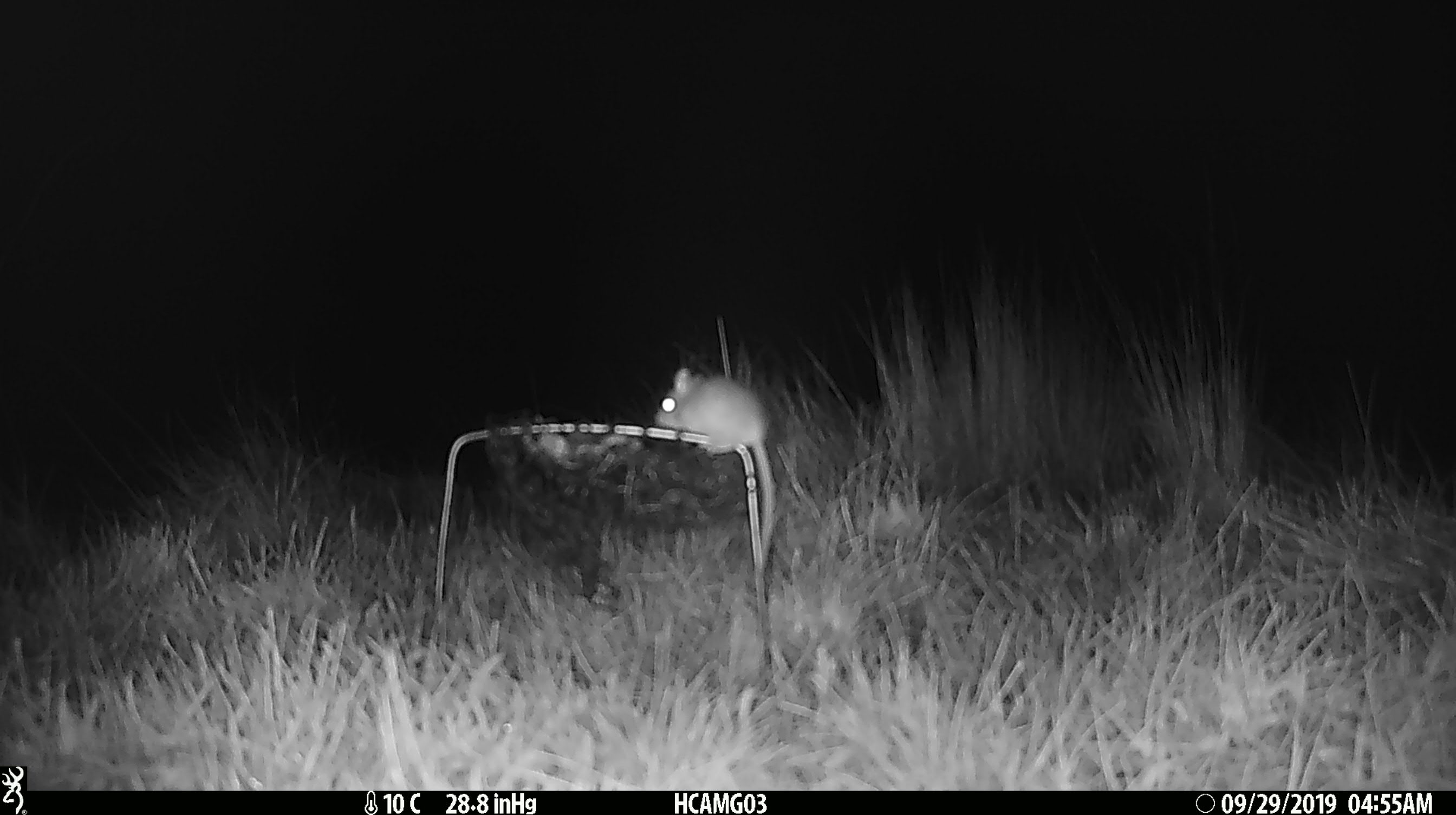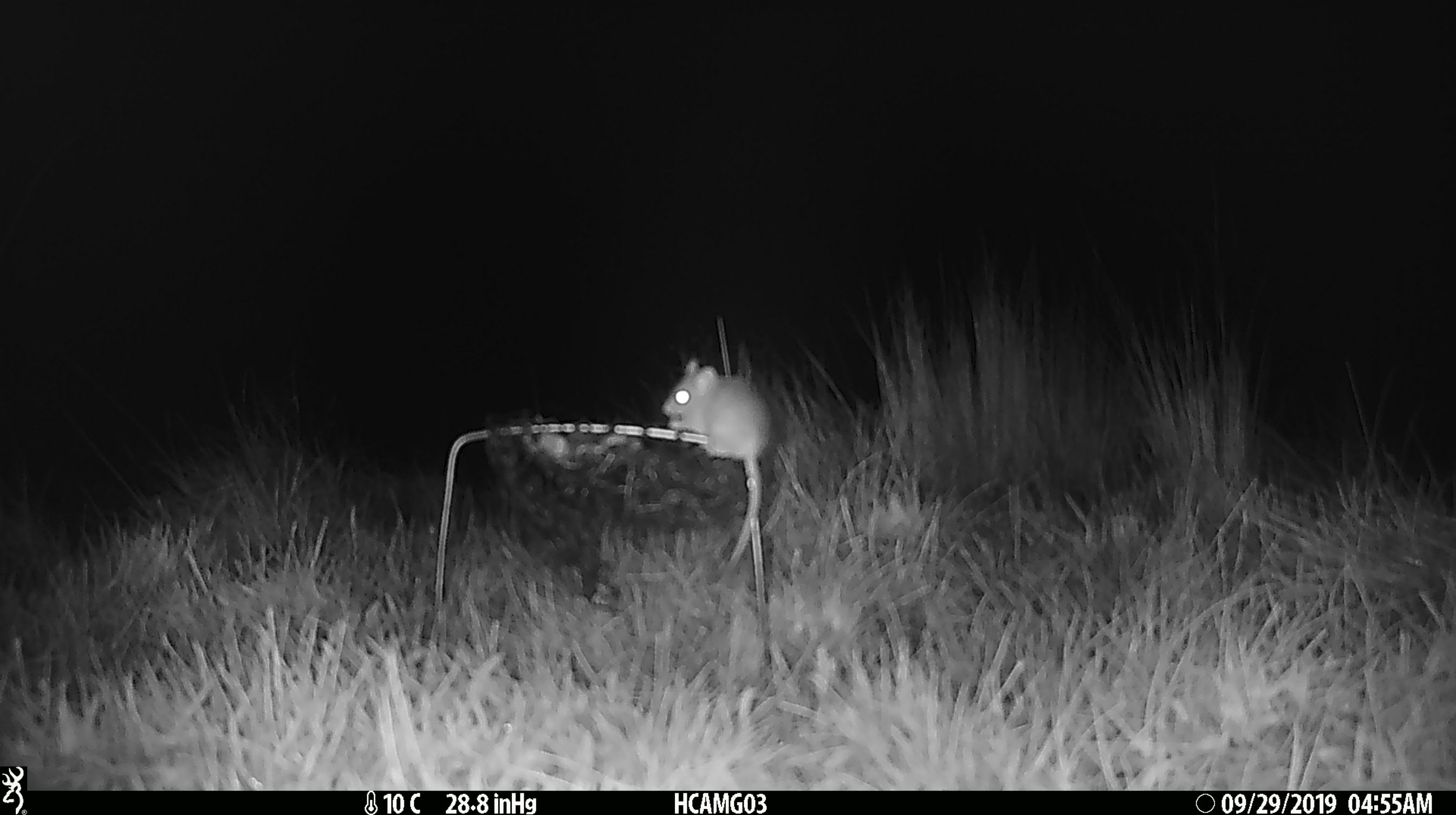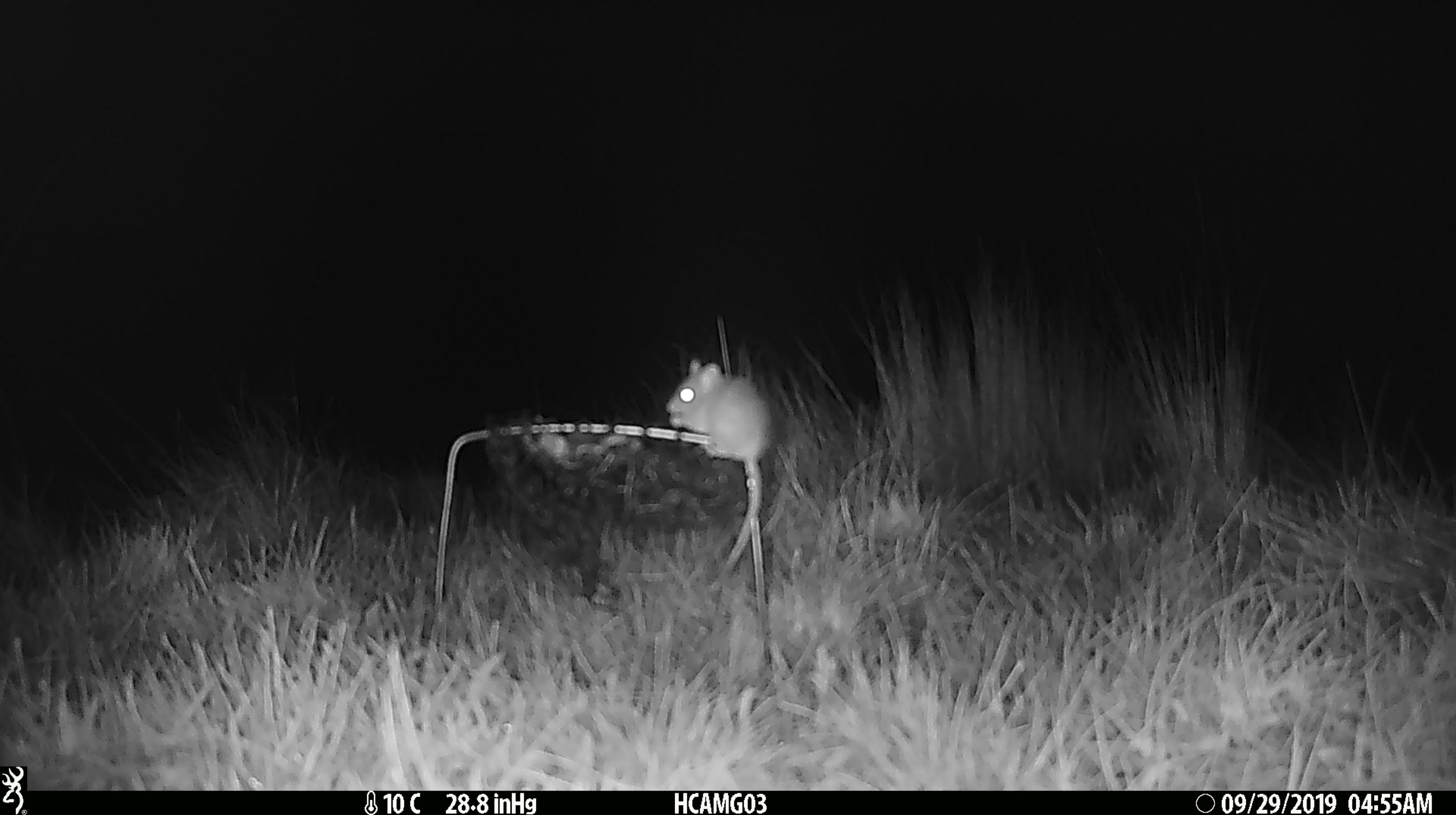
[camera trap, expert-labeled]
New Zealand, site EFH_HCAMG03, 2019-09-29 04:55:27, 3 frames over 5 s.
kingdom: Animalia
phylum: Chordata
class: Mammalia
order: Rodentia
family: Muridae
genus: Mus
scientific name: Mus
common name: mouse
Mouse (Mus).